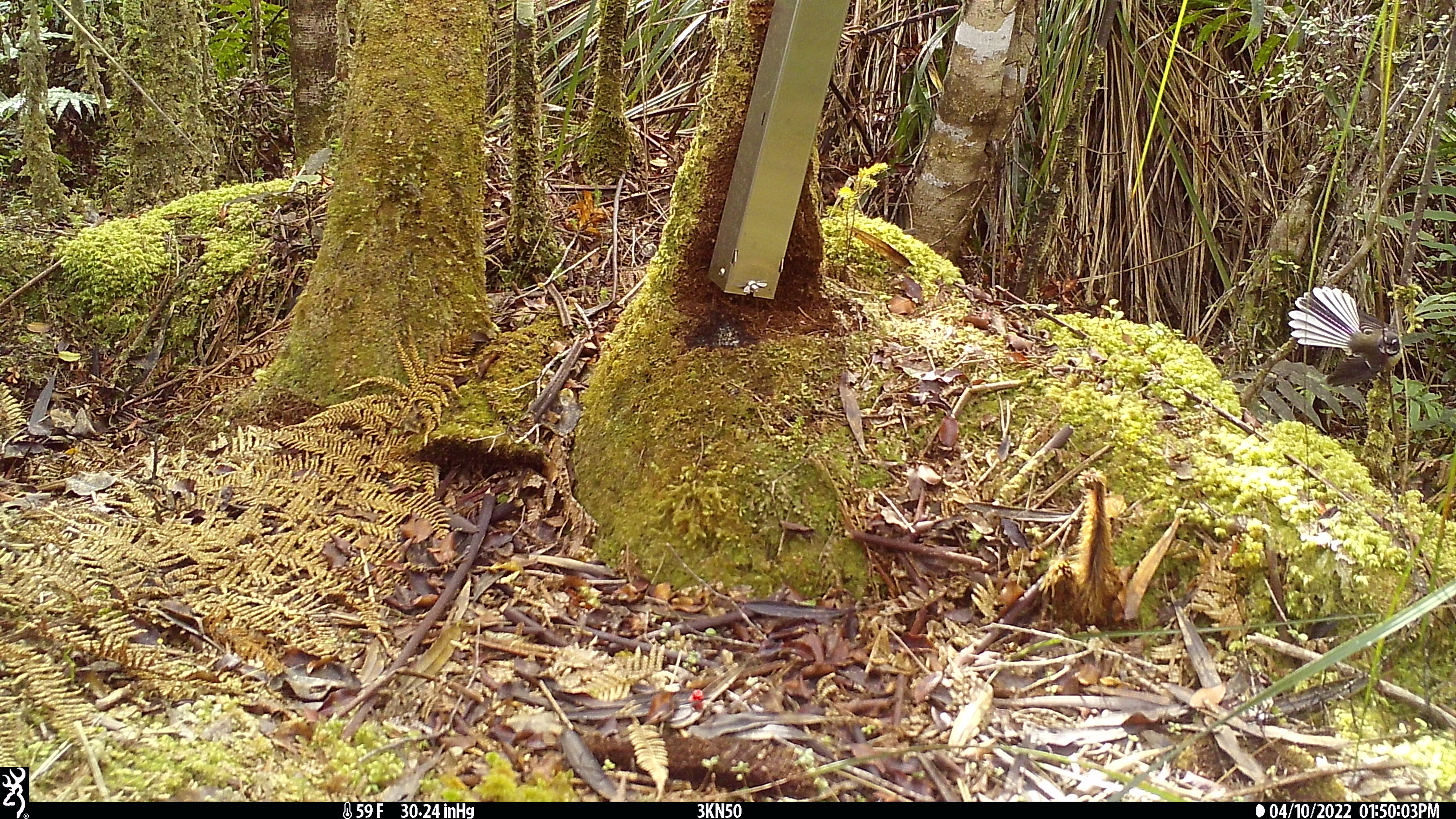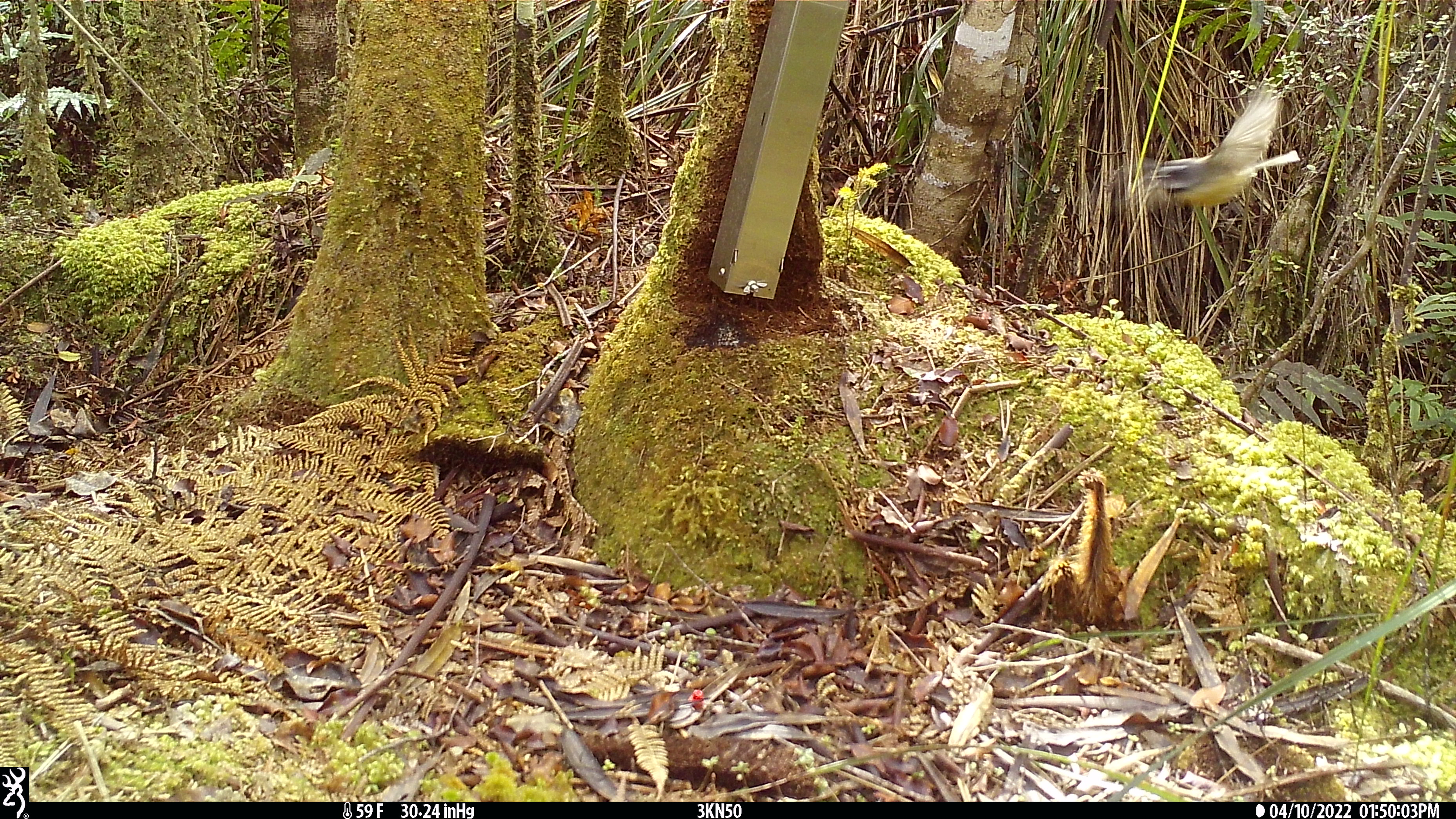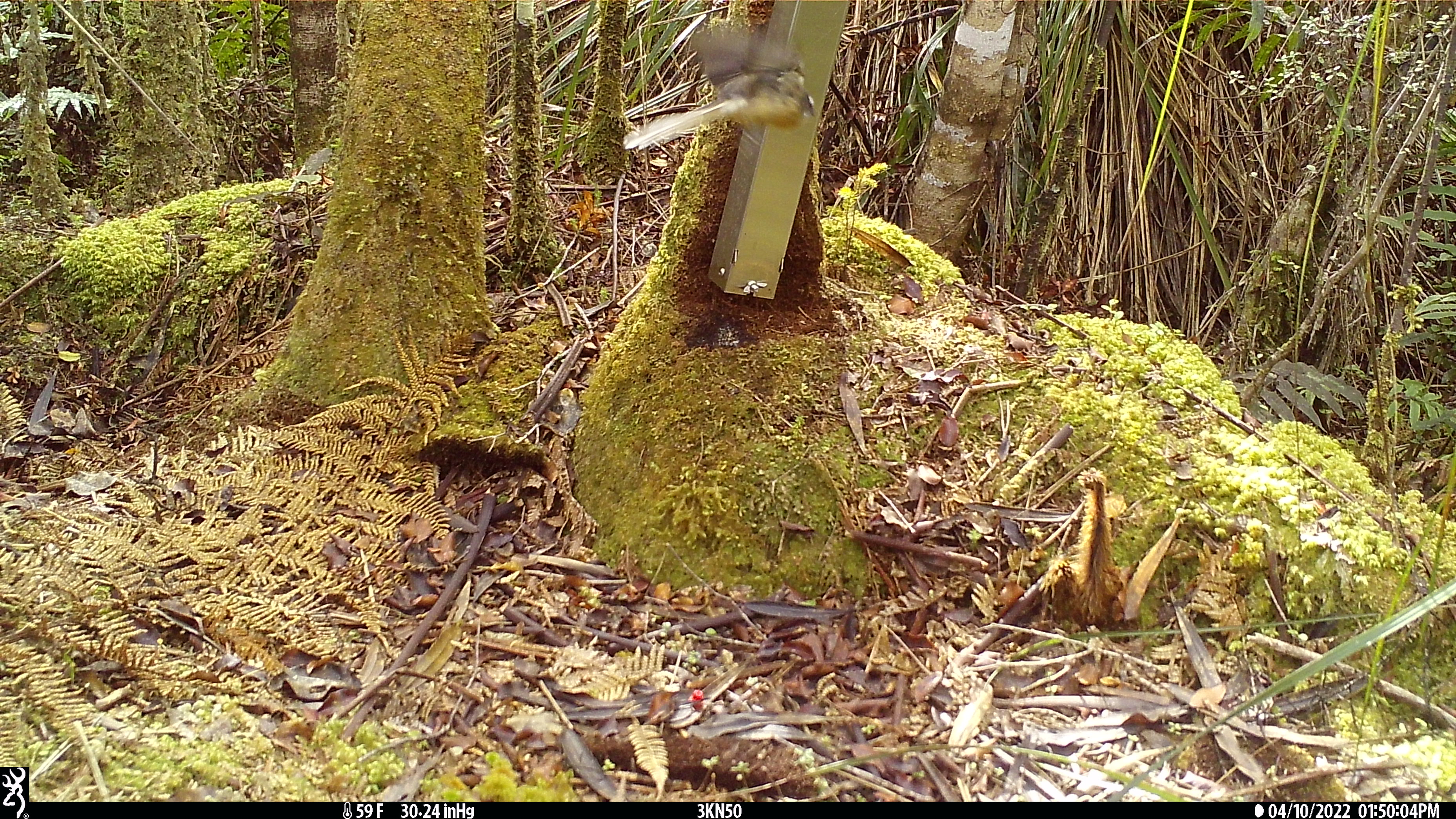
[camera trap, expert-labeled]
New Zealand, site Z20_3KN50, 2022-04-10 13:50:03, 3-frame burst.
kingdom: Animalia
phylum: Chordata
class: Aves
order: Passeriformes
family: Rhipiduridae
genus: Rhipidura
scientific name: Rhipidura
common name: fantails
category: fantail